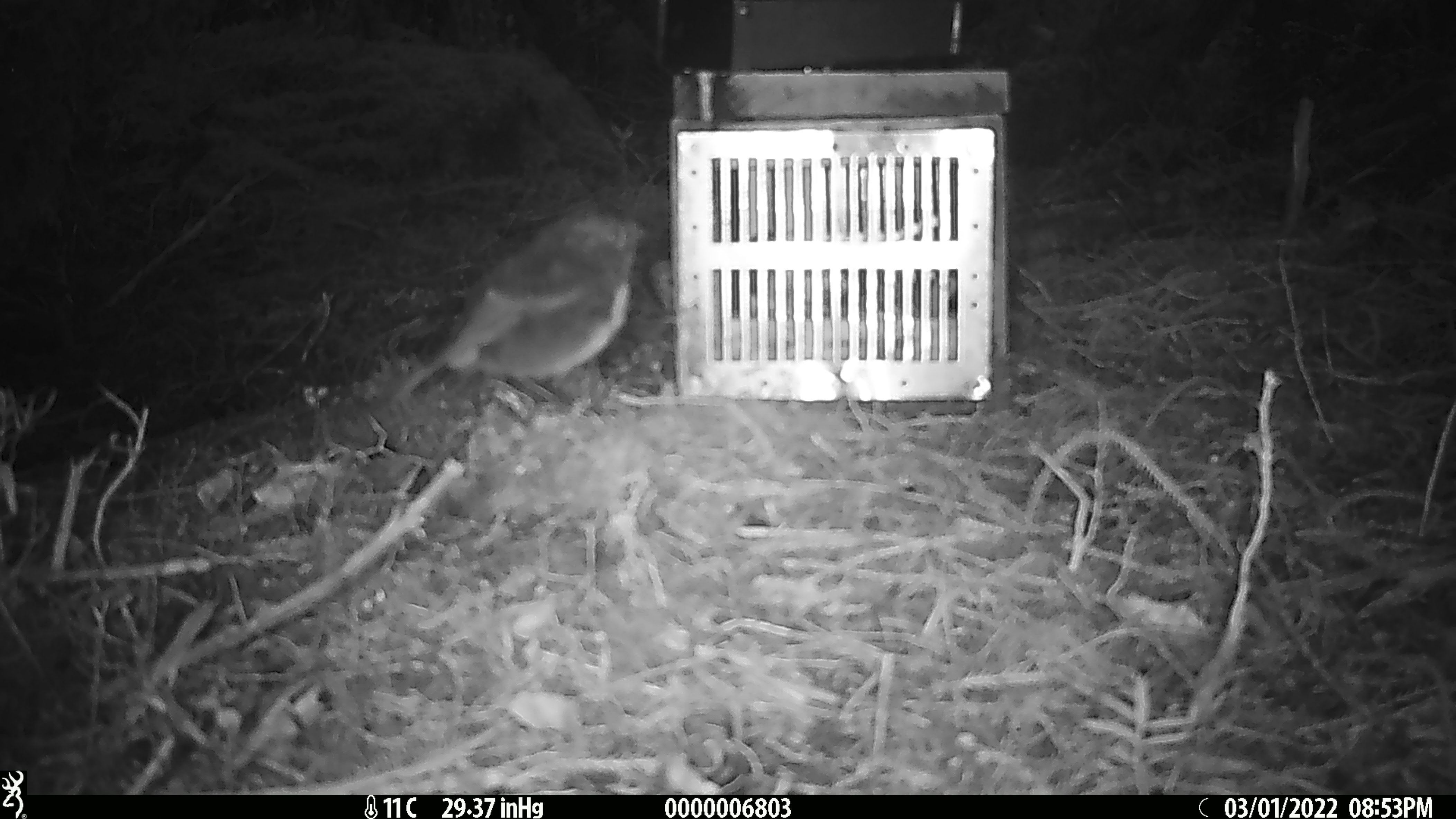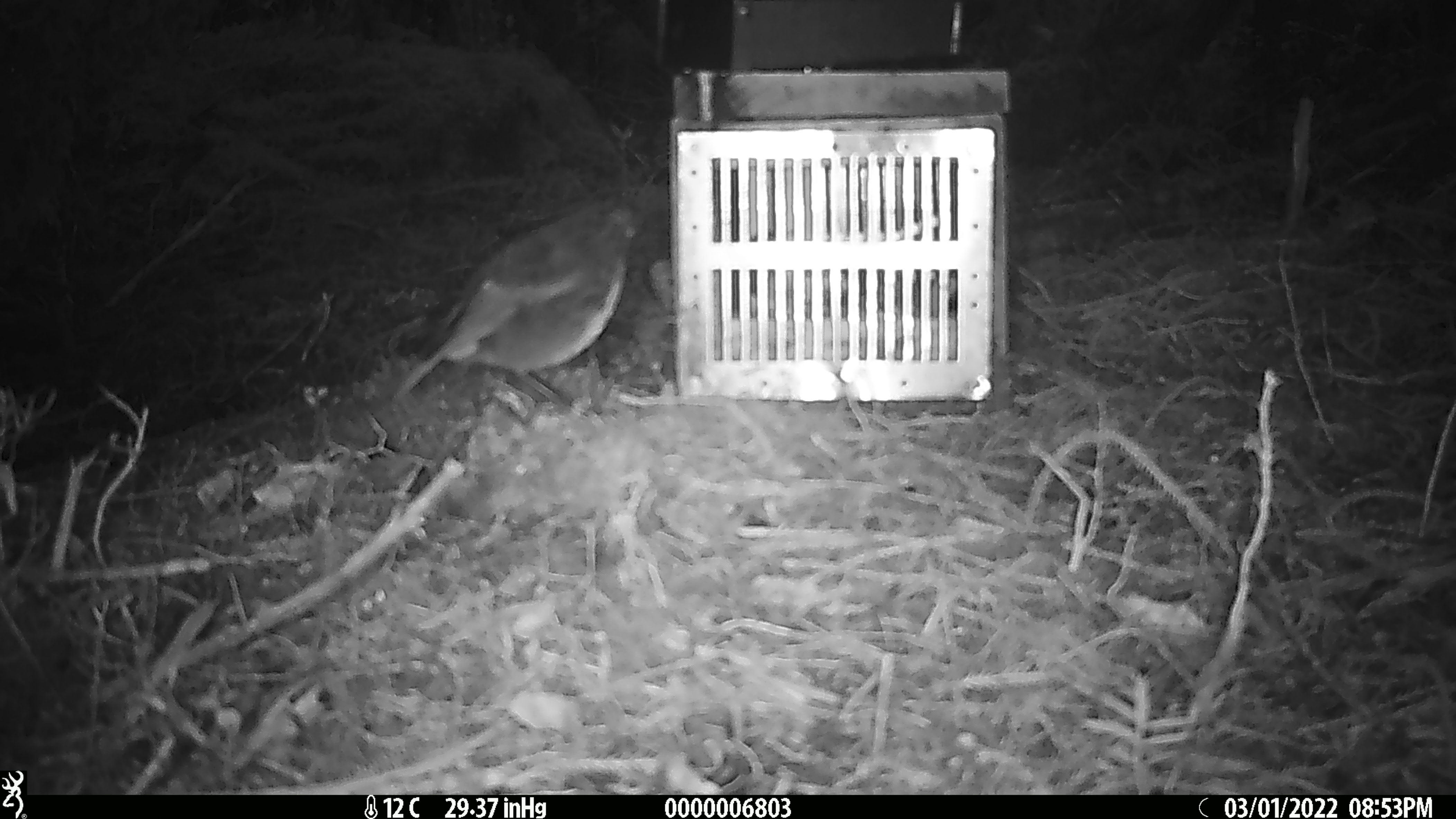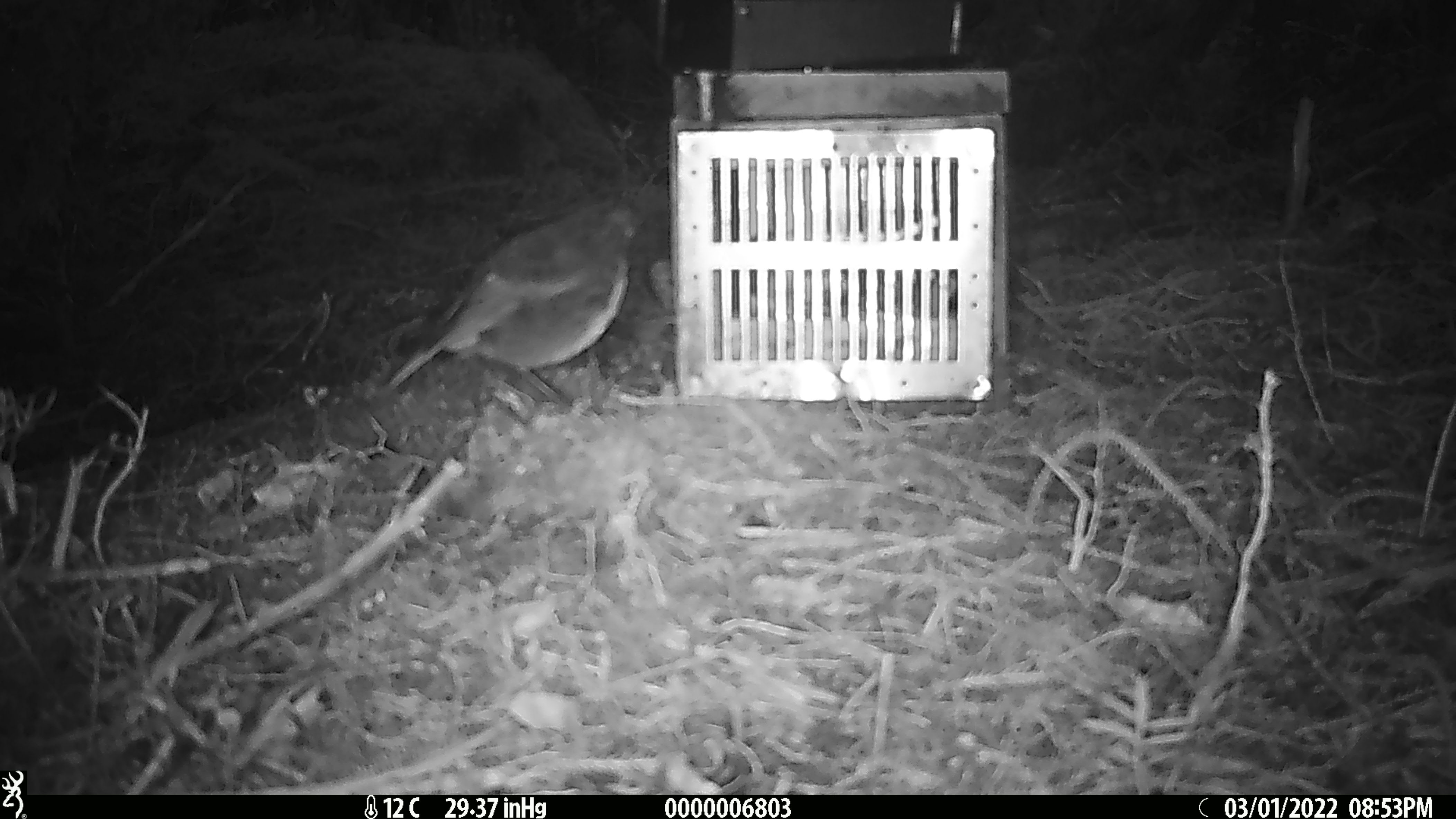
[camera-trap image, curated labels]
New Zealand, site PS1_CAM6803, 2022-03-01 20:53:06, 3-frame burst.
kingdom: Animalia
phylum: Chordata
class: Aves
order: Passeriformes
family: Petroicidae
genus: Petroica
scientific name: Petroica australis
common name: new zealand robin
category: robin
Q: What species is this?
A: Robin (new zealand robin) (Petroica australis).